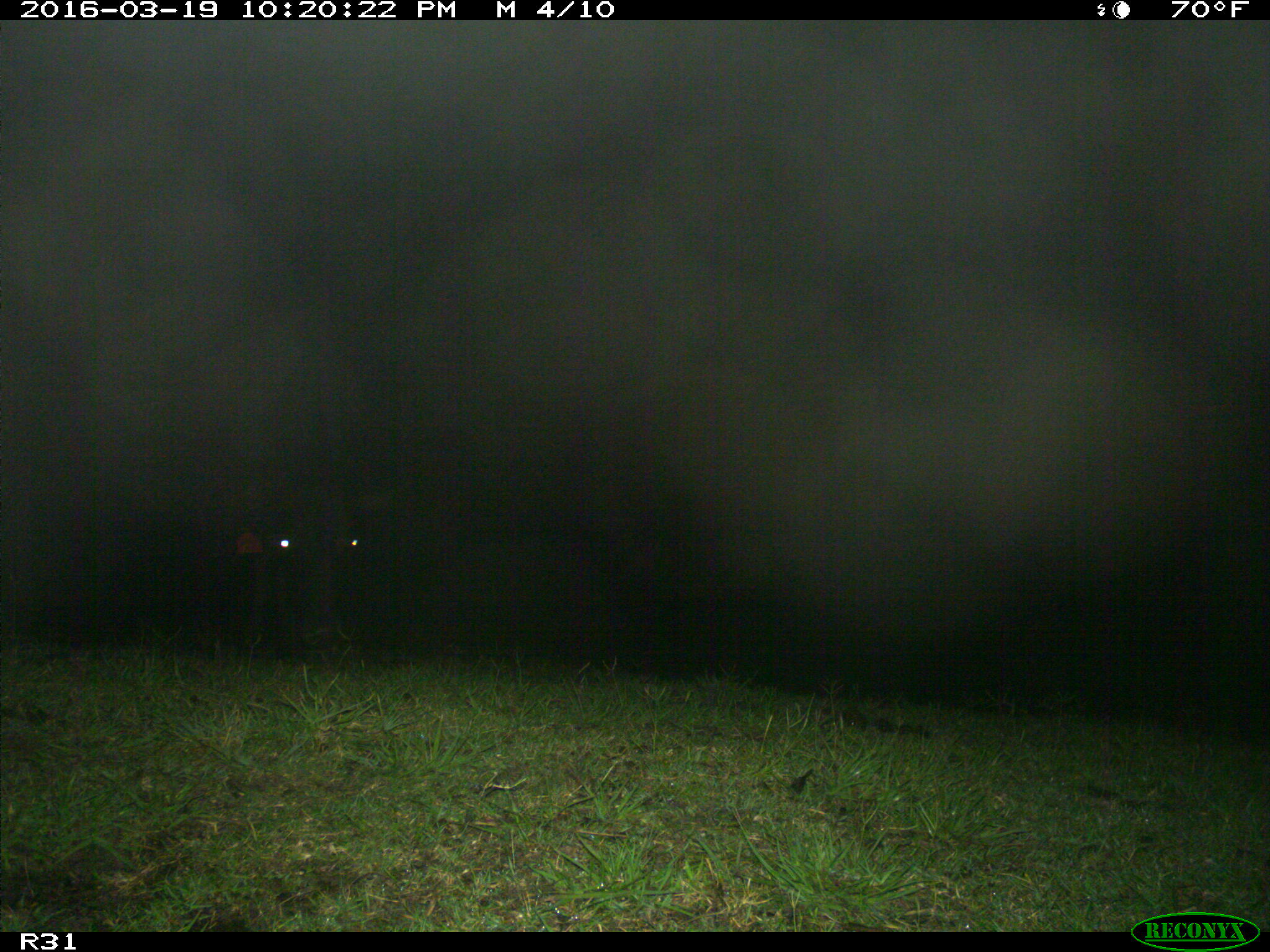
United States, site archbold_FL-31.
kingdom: Animalia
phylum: Chordata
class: Mammalia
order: Artiodactyla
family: Bovidae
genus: Bos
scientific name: Bos taurus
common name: domestic cow